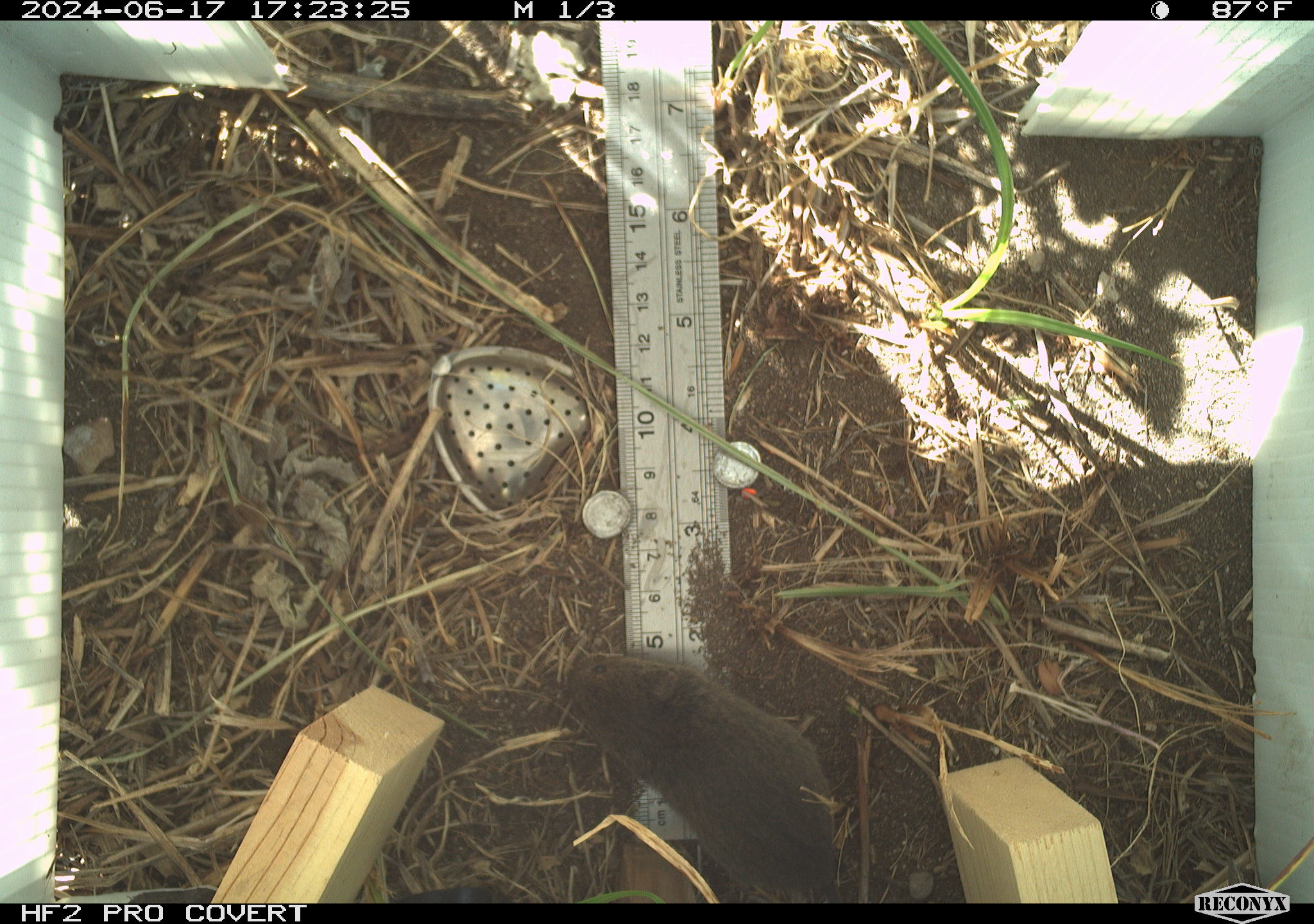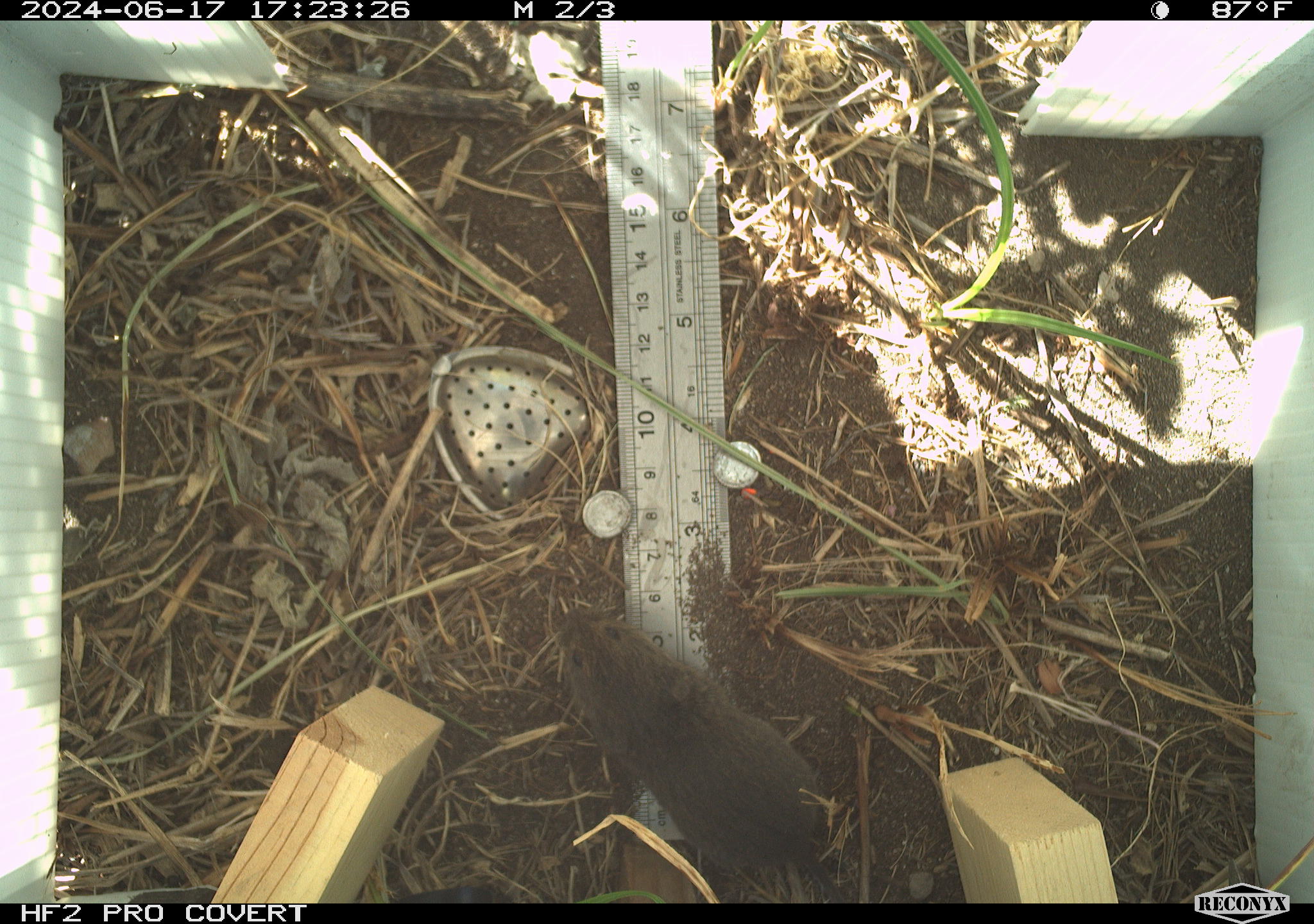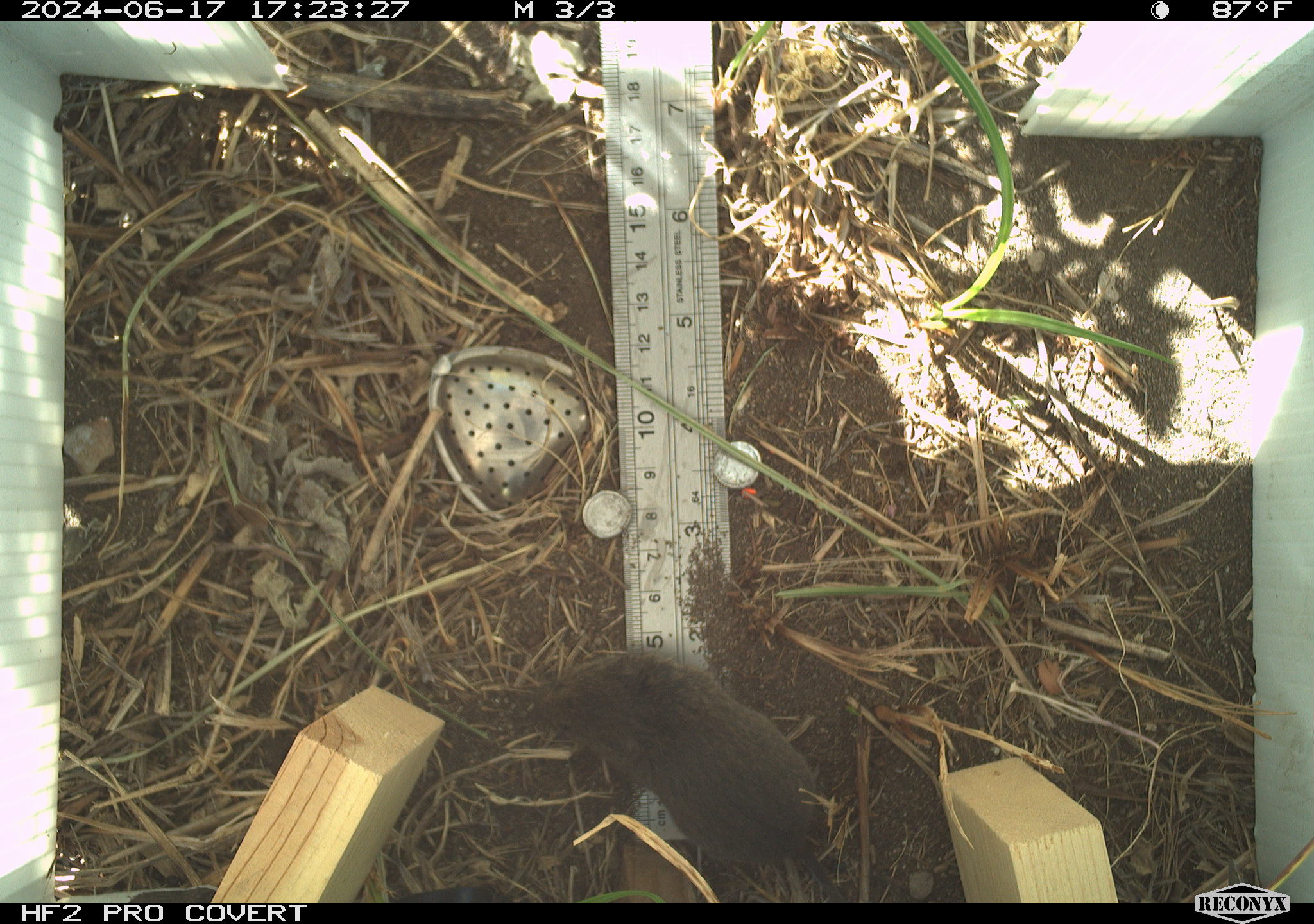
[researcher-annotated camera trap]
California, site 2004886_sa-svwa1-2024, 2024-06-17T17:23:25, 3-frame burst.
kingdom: Animalia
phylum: Chordata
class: Mammalia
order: Rodentia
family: Cricetidae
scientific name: Arvicolinae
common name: voles, lemmings, and muskrats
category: arvicolinae subfamily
Arvicolinae subfamily (voles, lemmings, and muskrats) (Arvicolinae).